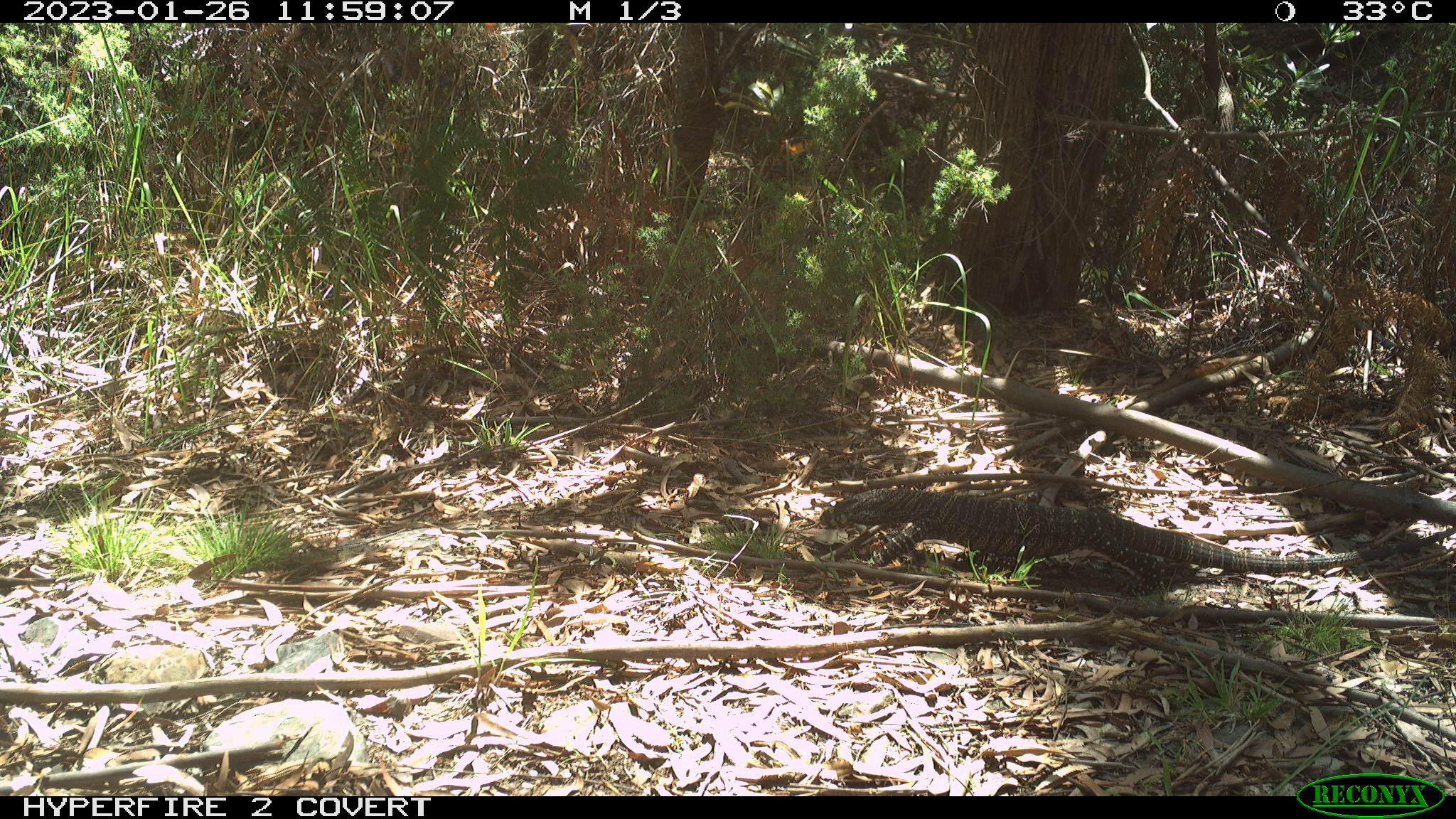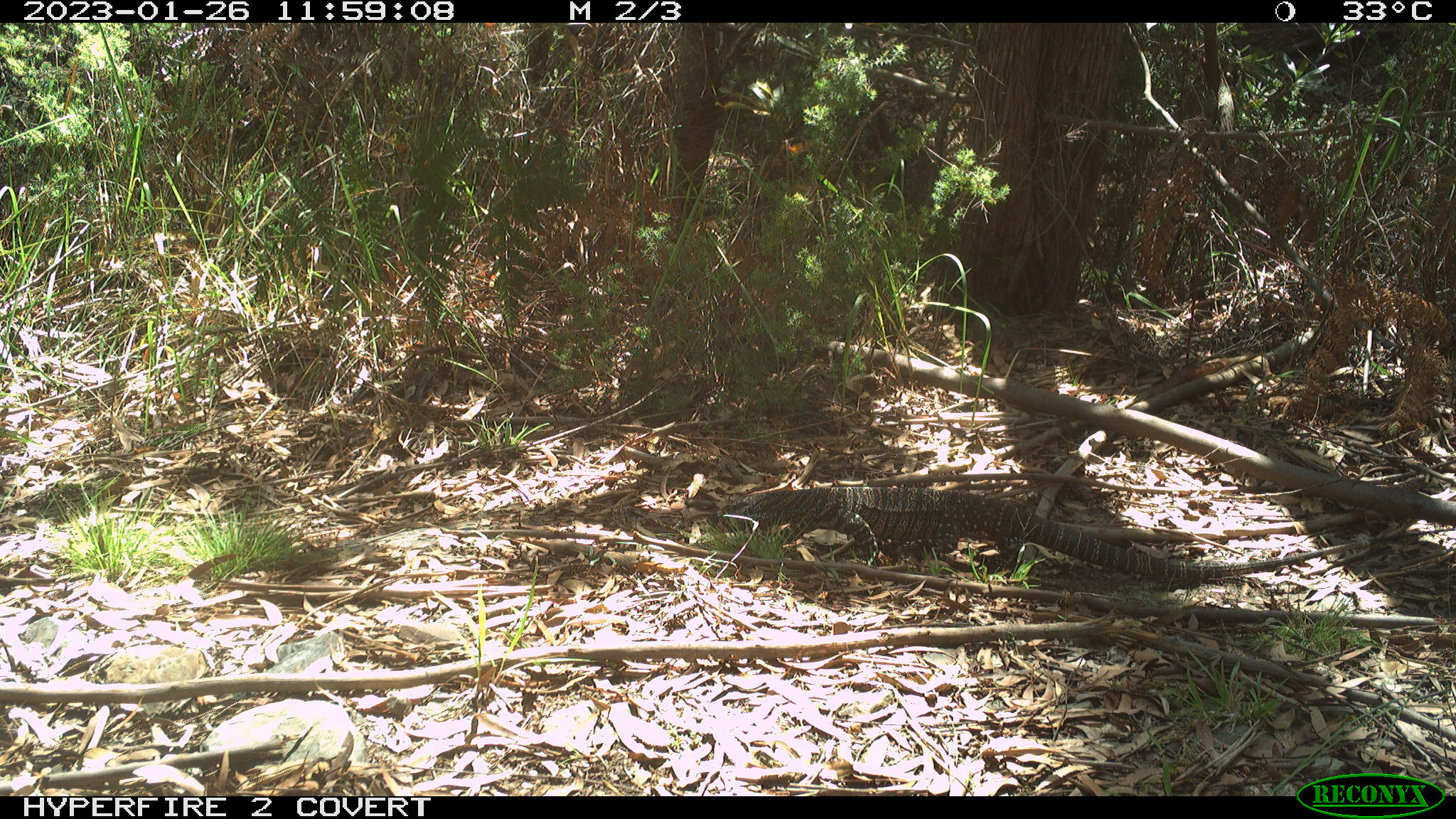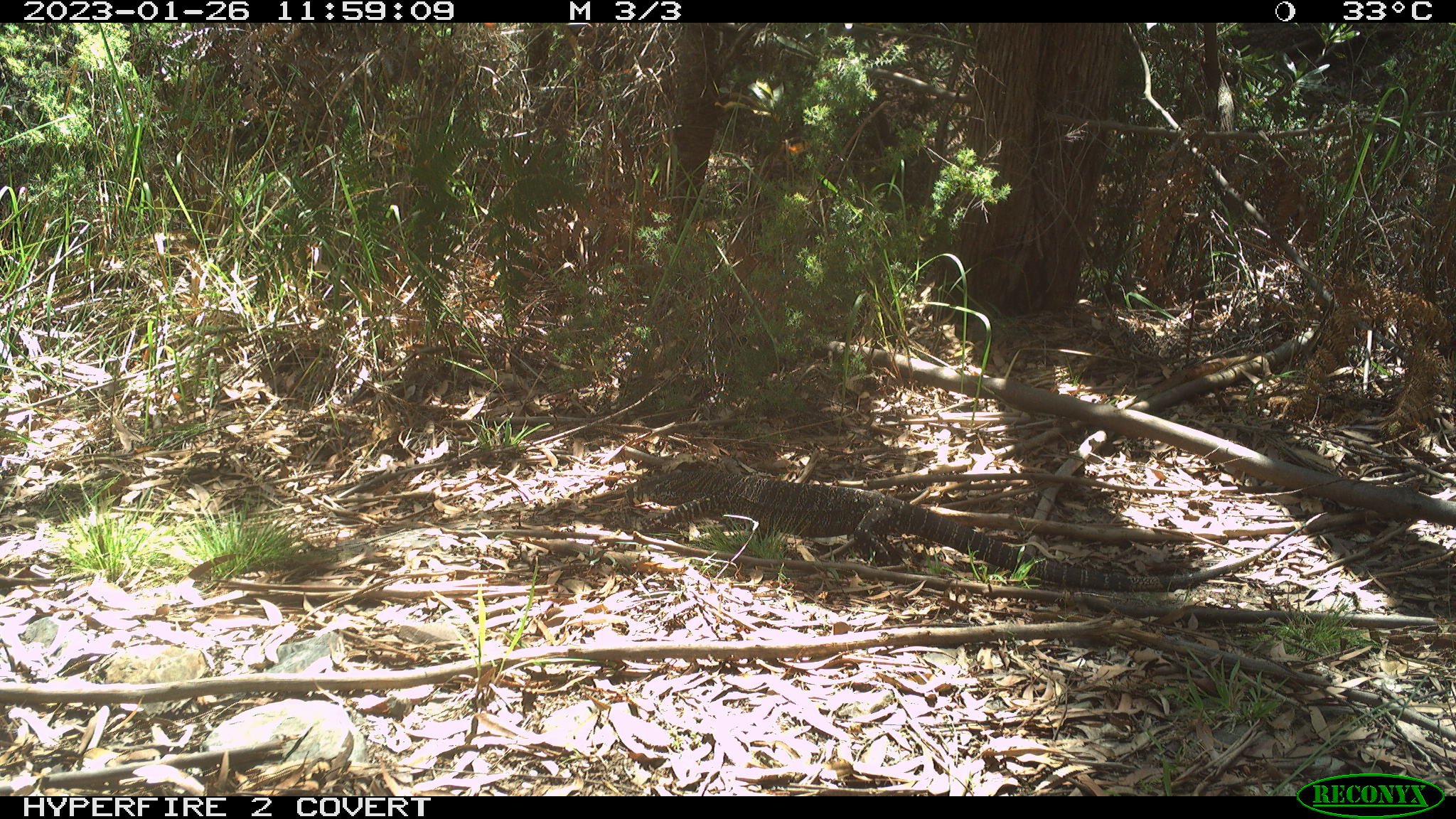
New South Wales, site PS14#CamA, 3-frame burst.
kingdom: Animalia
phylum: Chordata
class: Reptilia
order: Squamata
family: Varanidae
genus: Varanus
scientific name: Varanus varius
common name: lace monitor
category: goanna